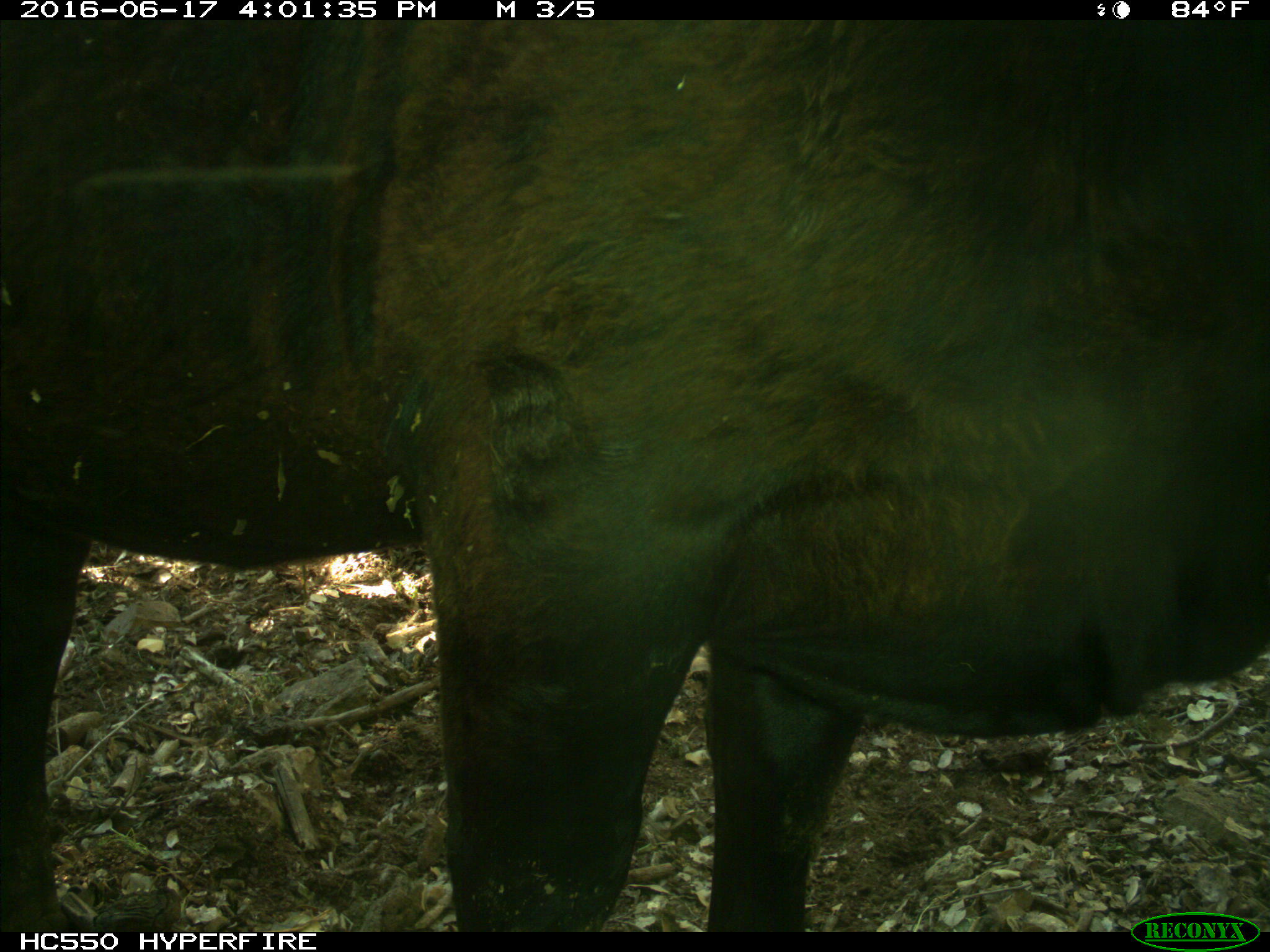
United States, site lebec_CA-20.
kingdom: Animalia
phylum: Chordata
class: Mammalia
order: Artiodactyla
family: Bovidae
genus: Bos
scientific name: Bos taurus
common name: domestic cow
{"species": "Bos taurus (domestic cow)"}